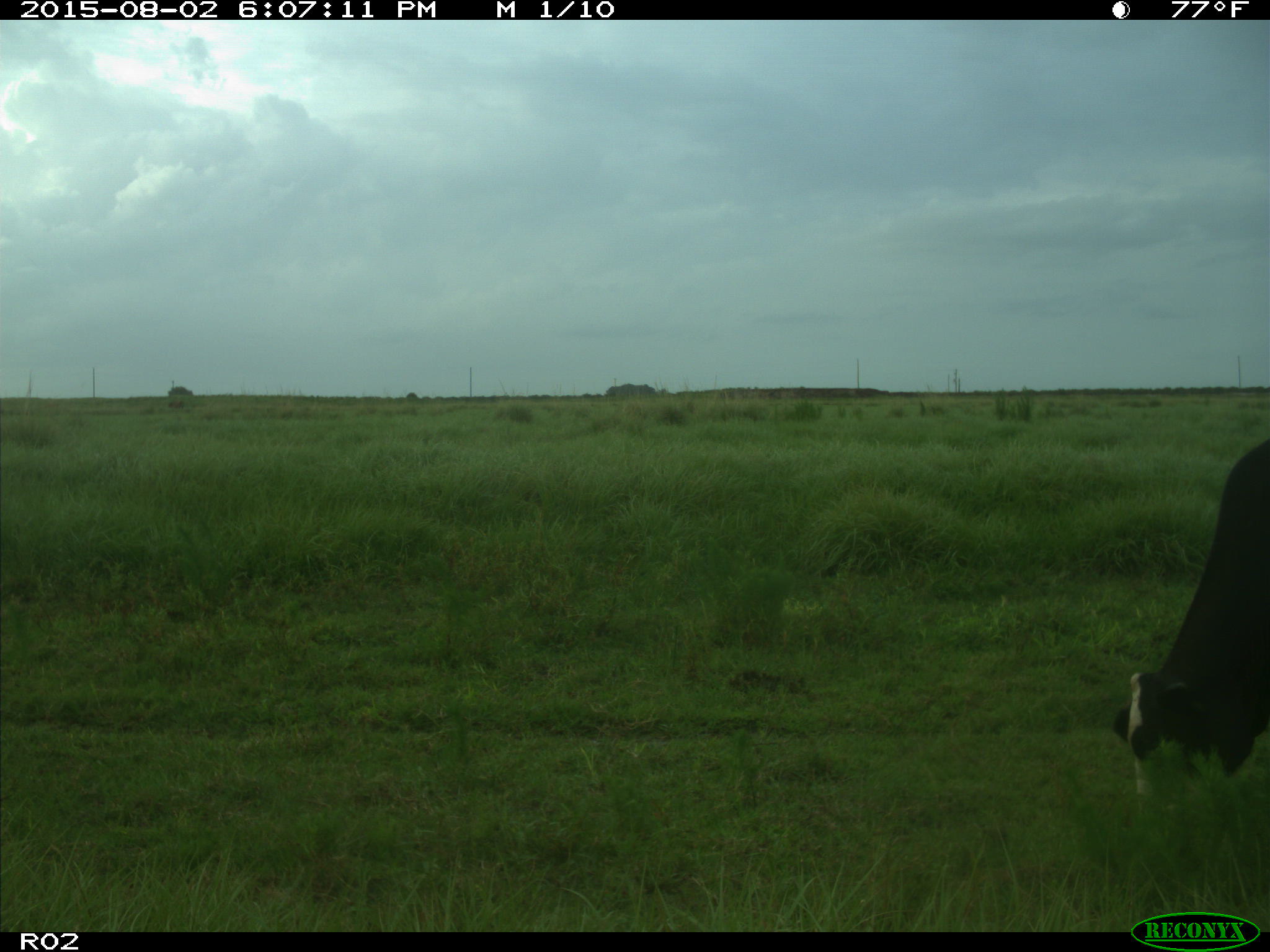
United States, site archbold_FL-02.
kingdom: Animalia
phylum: Chordata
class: Mammalia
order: Artiodactyla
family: Bovidae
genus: Bos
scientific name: Bos taurus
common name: domestic cow